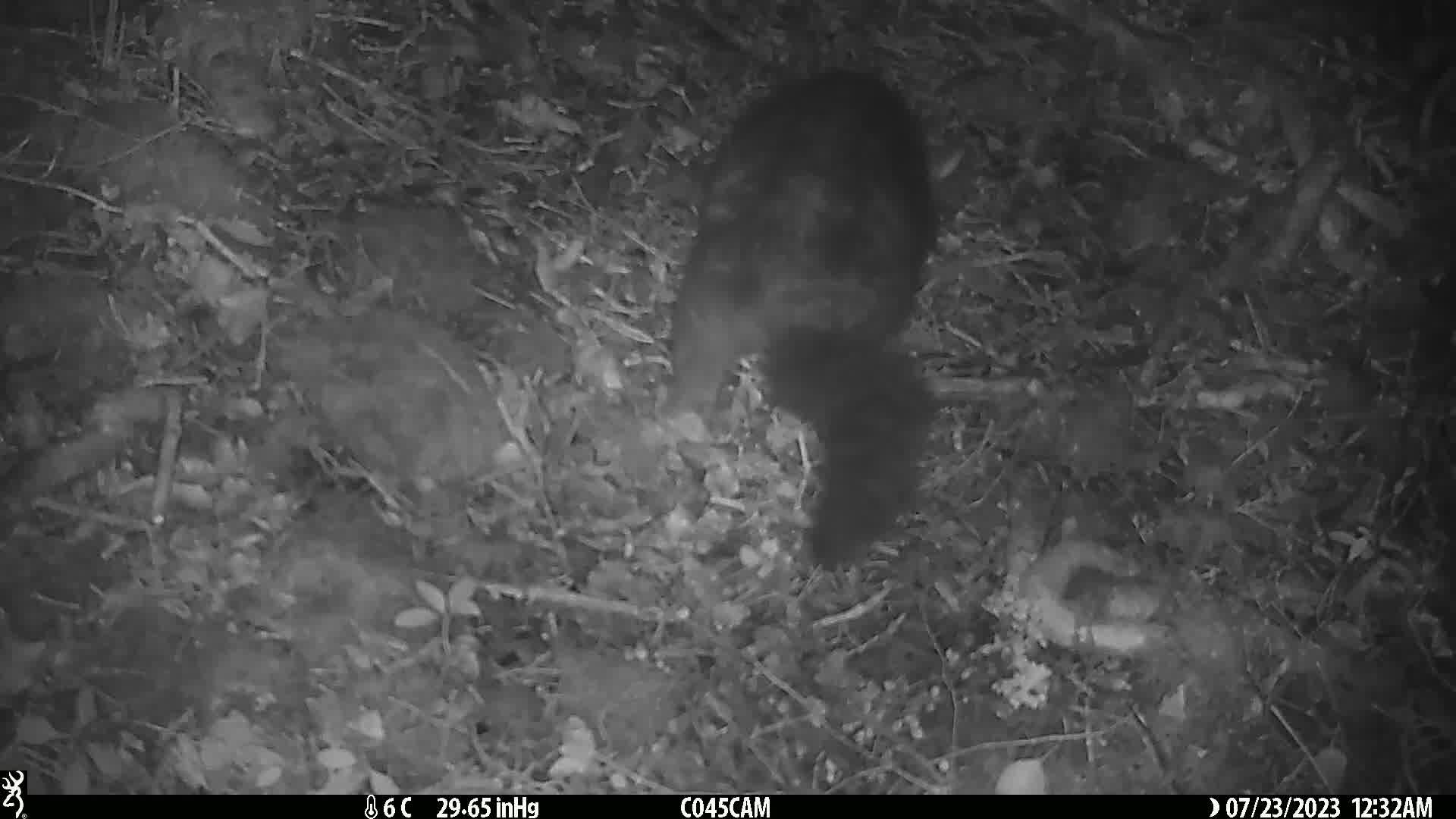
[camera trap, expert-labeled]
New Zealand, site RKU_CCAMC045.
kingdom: Animalia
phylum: Chordata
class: Mammalia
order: Diprotodontia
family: Phalangeridae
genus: Trichosurus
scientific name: Trichosurus vulpecula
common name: common brushtail possum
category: possum